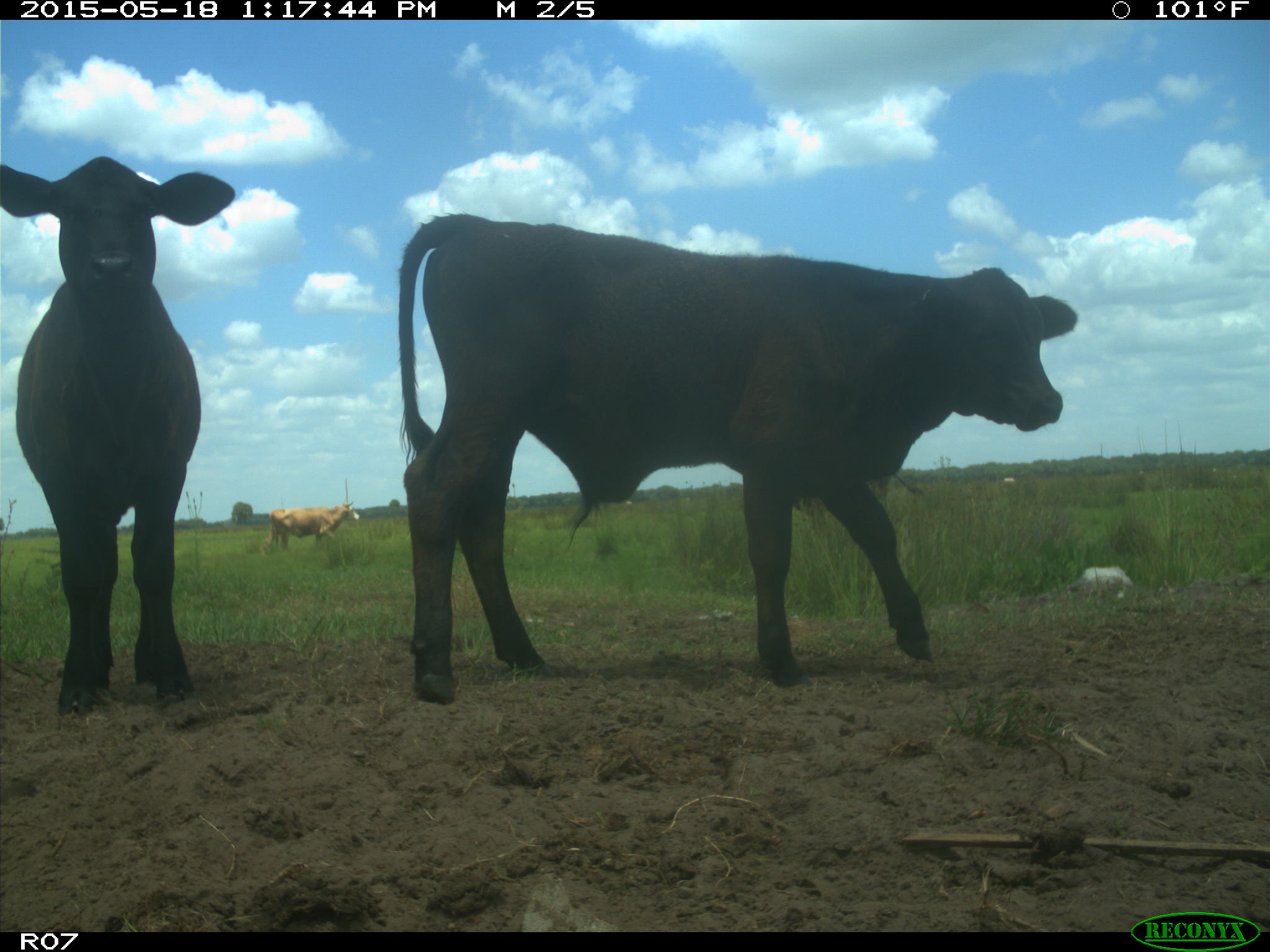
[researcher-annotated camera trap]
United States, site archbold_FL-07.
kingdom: Animalia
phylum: Chordata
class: Mammalia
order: Artiodactyla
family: Bovidae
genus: Bos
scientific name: Bos taurus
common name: domestic cow